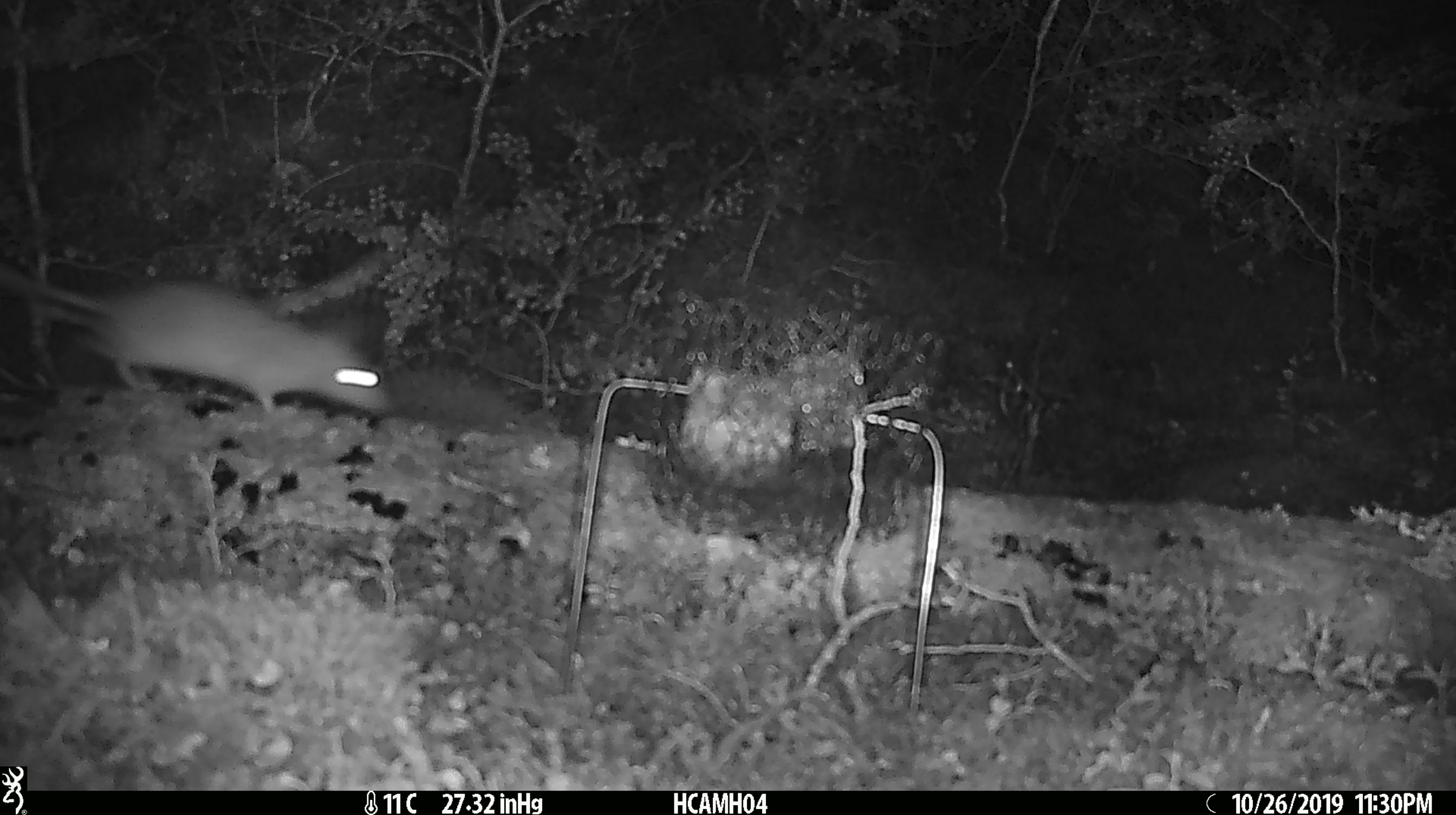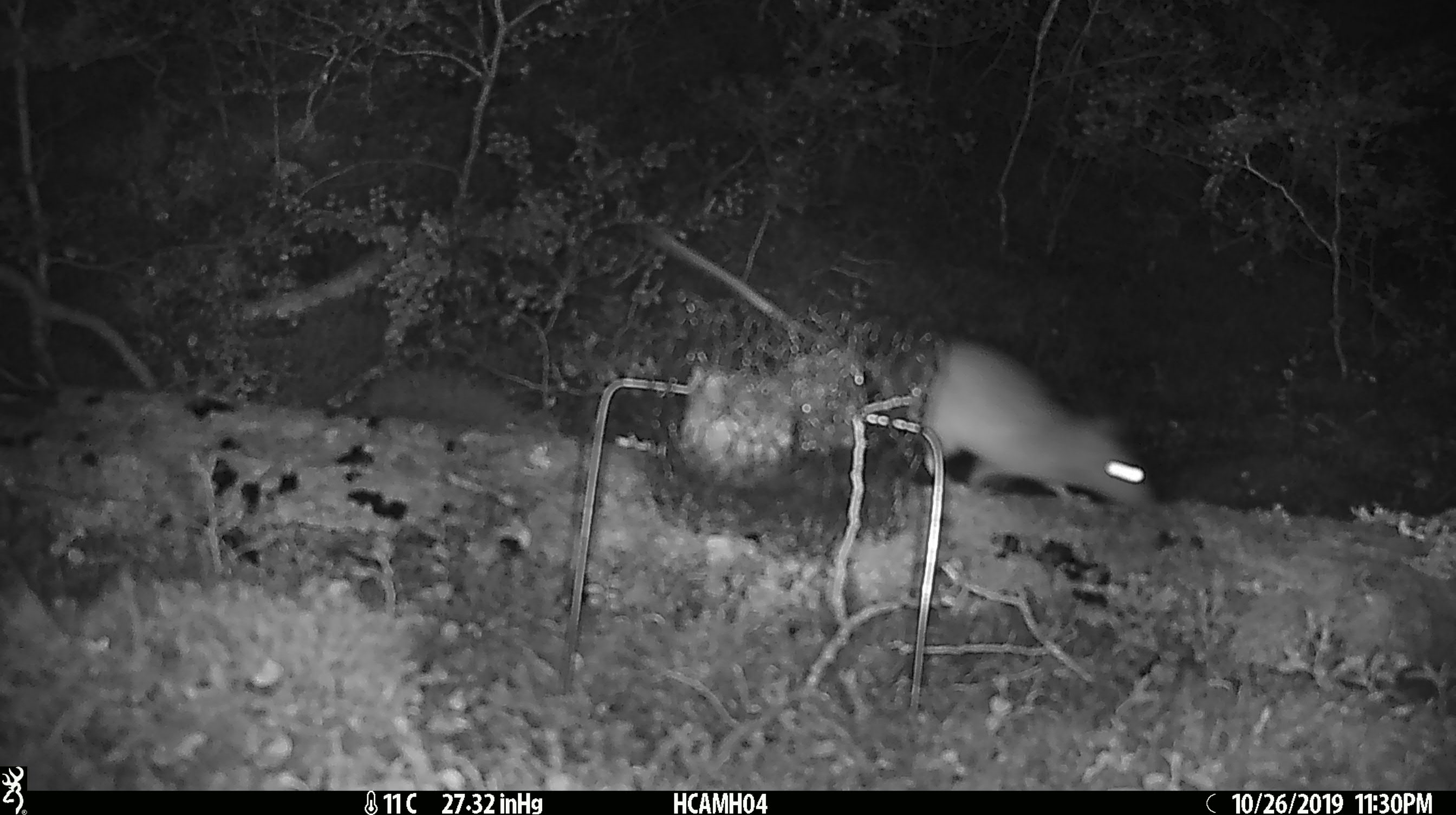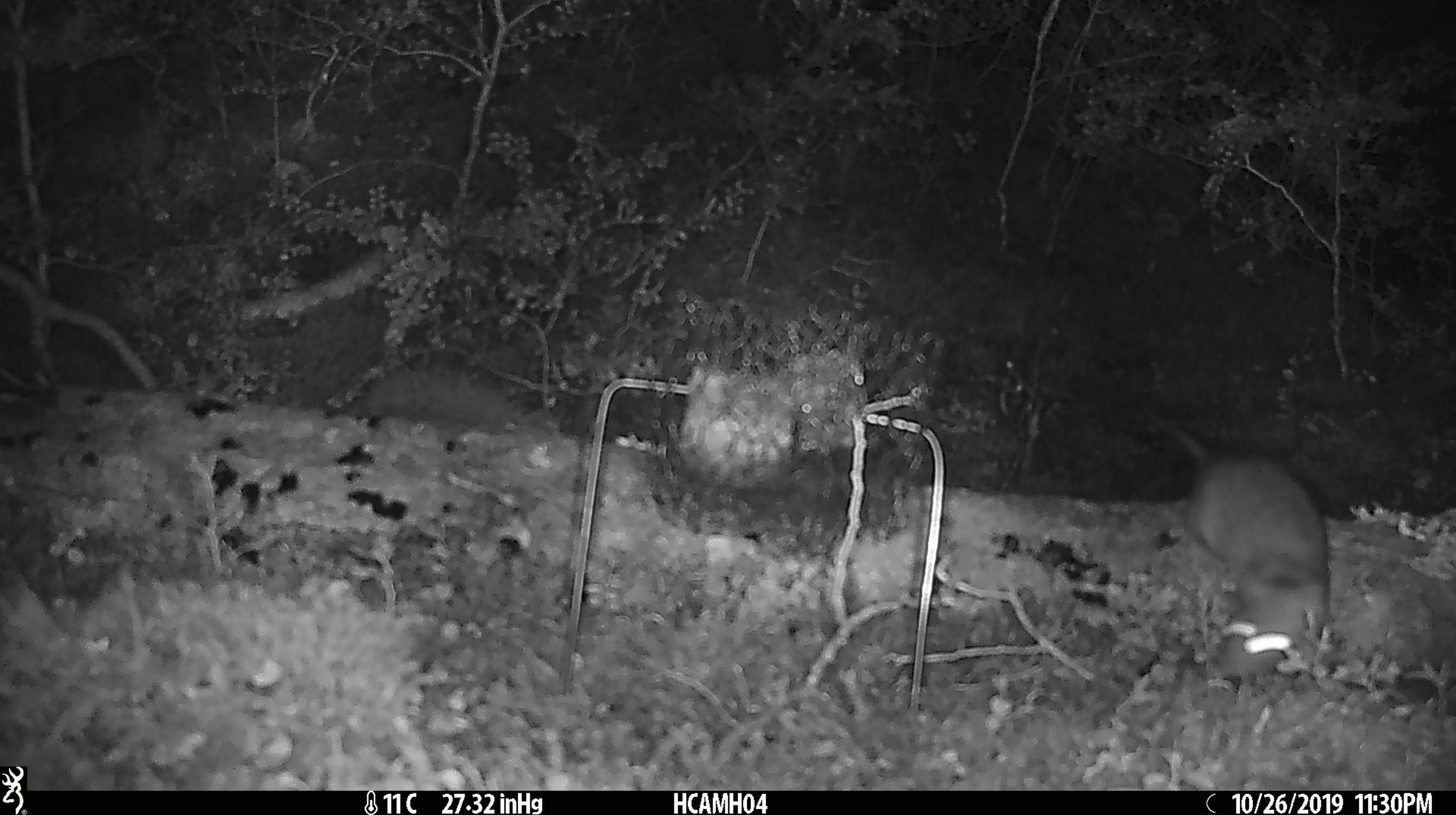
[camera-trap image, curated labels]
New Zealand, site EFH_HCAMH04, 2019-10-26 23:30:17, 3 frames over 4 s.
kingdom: Animalia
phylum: Chordata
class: Mammalia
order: Rodentia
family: Muridae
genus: Rattus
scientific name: Rattus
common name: rat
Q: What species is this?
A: Rat (Rattus).